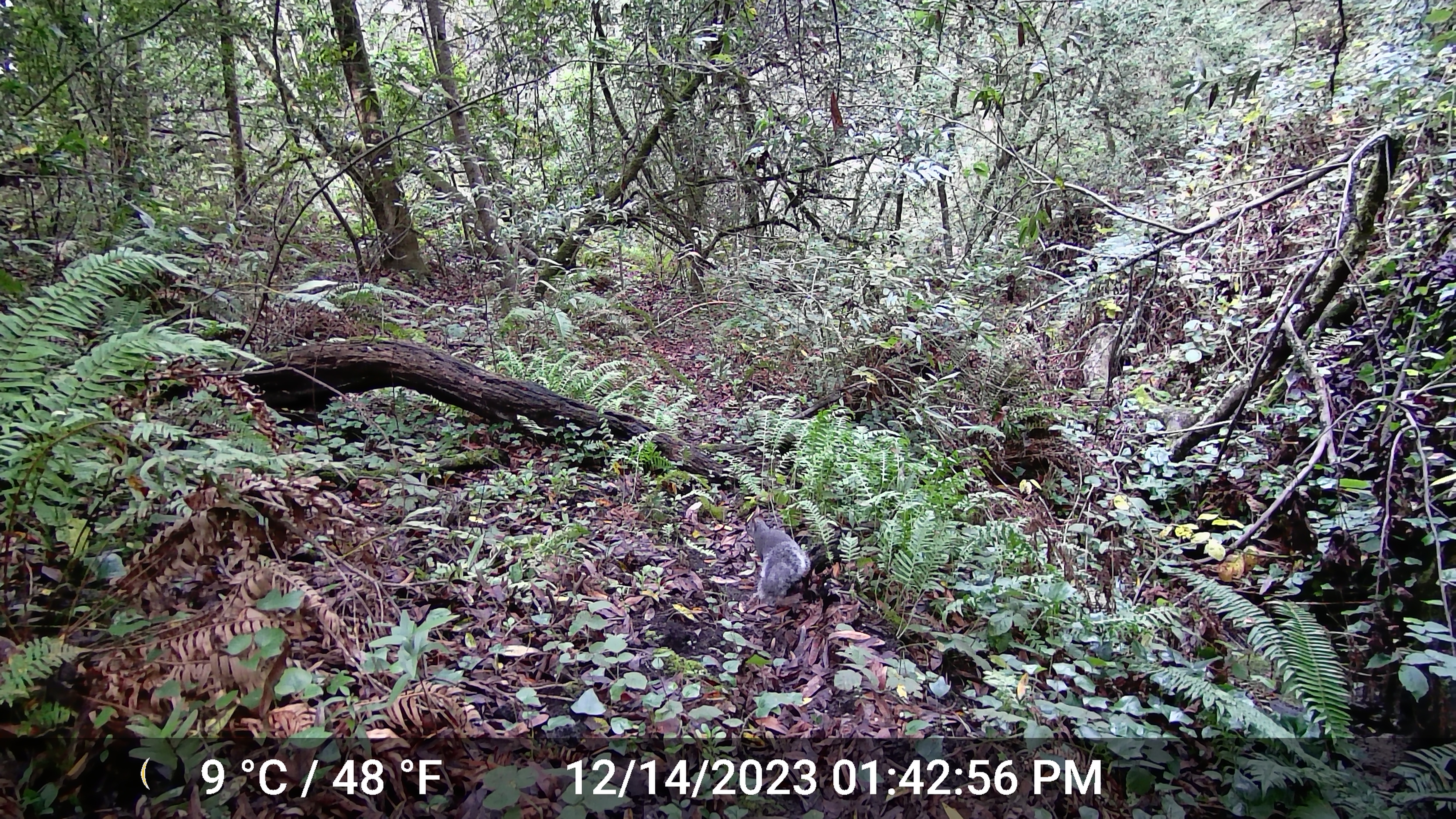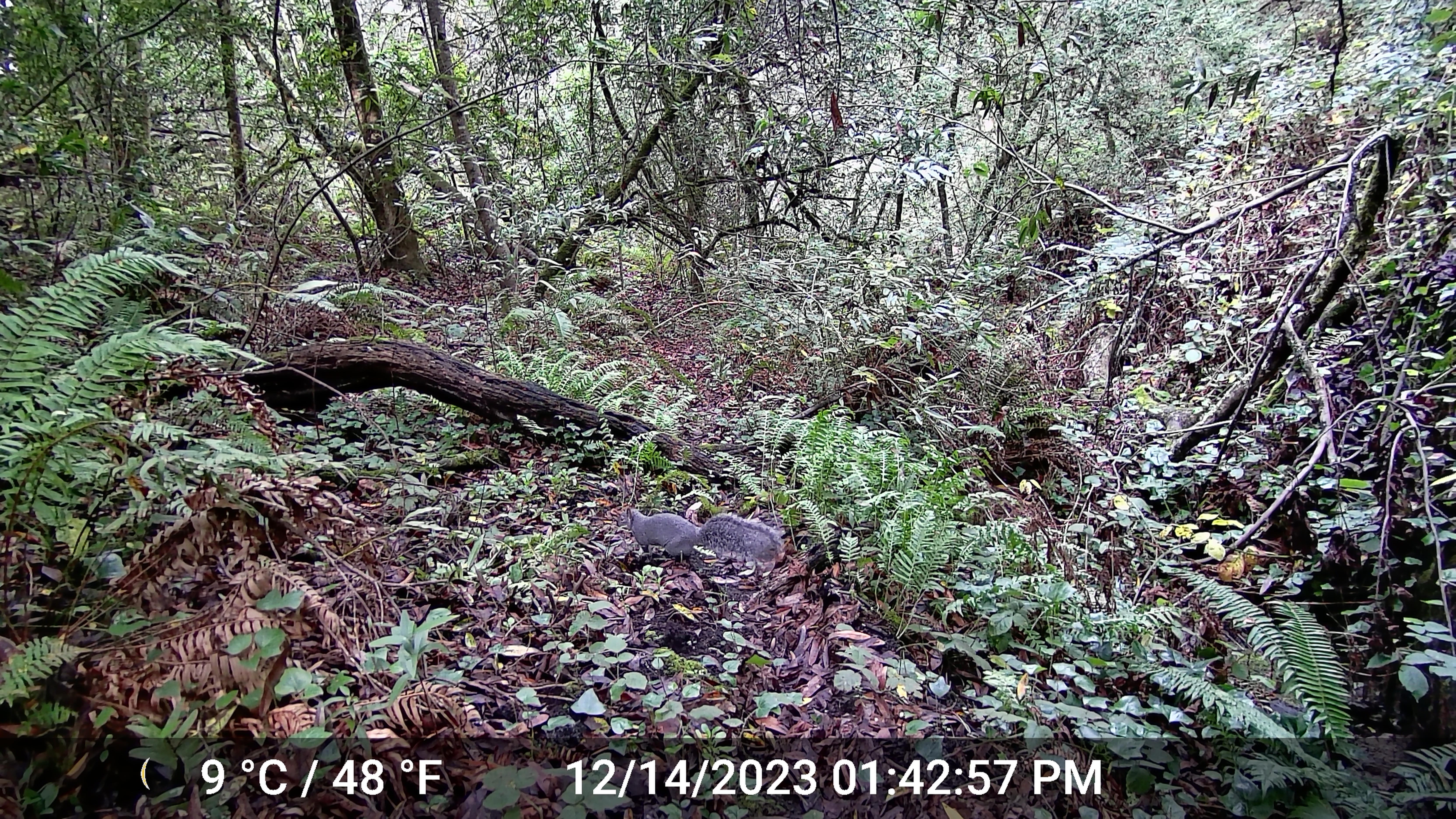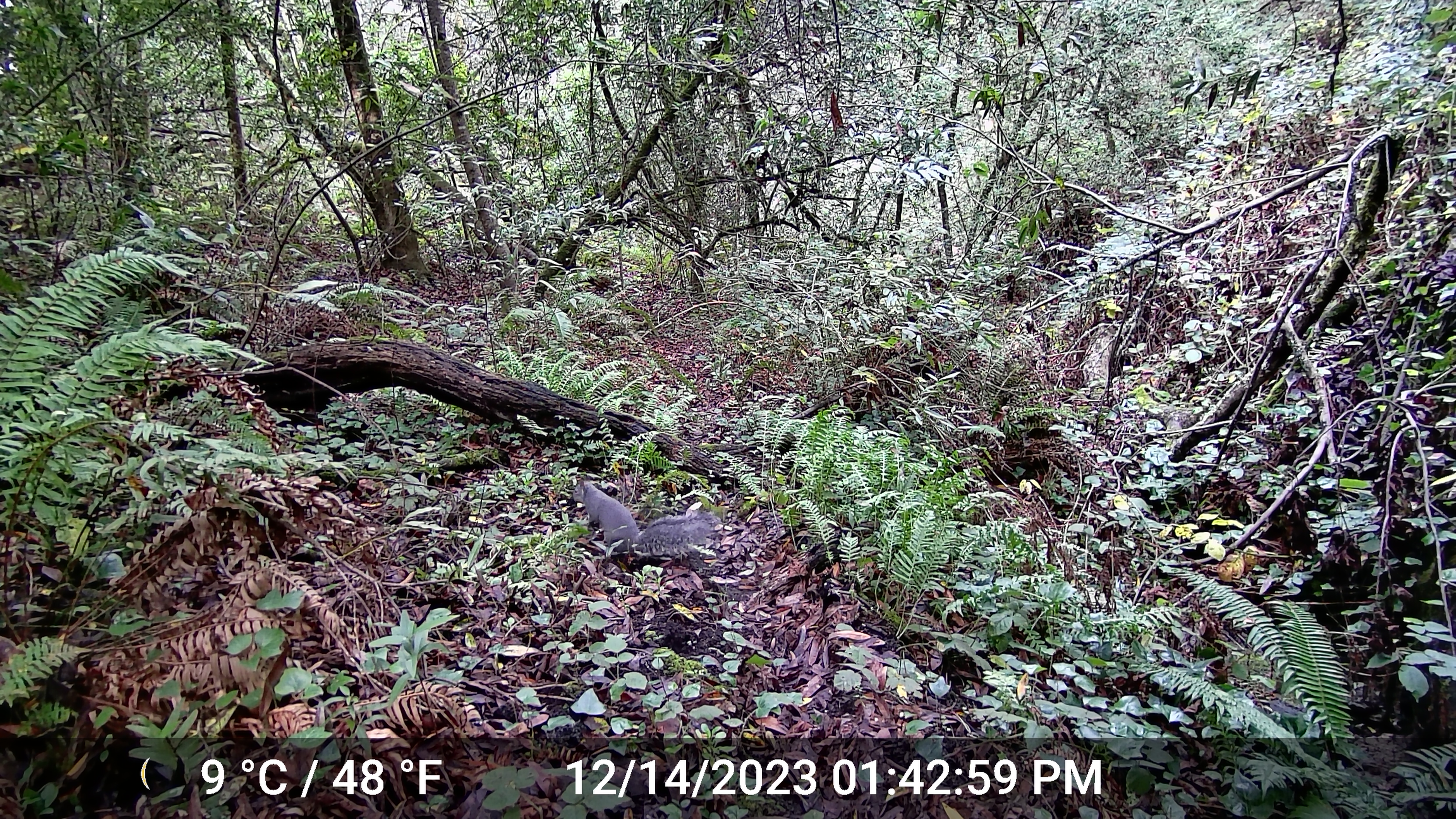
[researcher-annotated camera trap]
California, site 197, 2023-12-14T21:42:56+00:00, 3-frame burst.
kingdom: Animalia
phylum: Chordata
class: Mammalia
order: Rodentia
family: Sciuridae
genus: Sciurus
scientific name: Sciurus griseus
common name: western gray squirrel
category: western grey squirrel